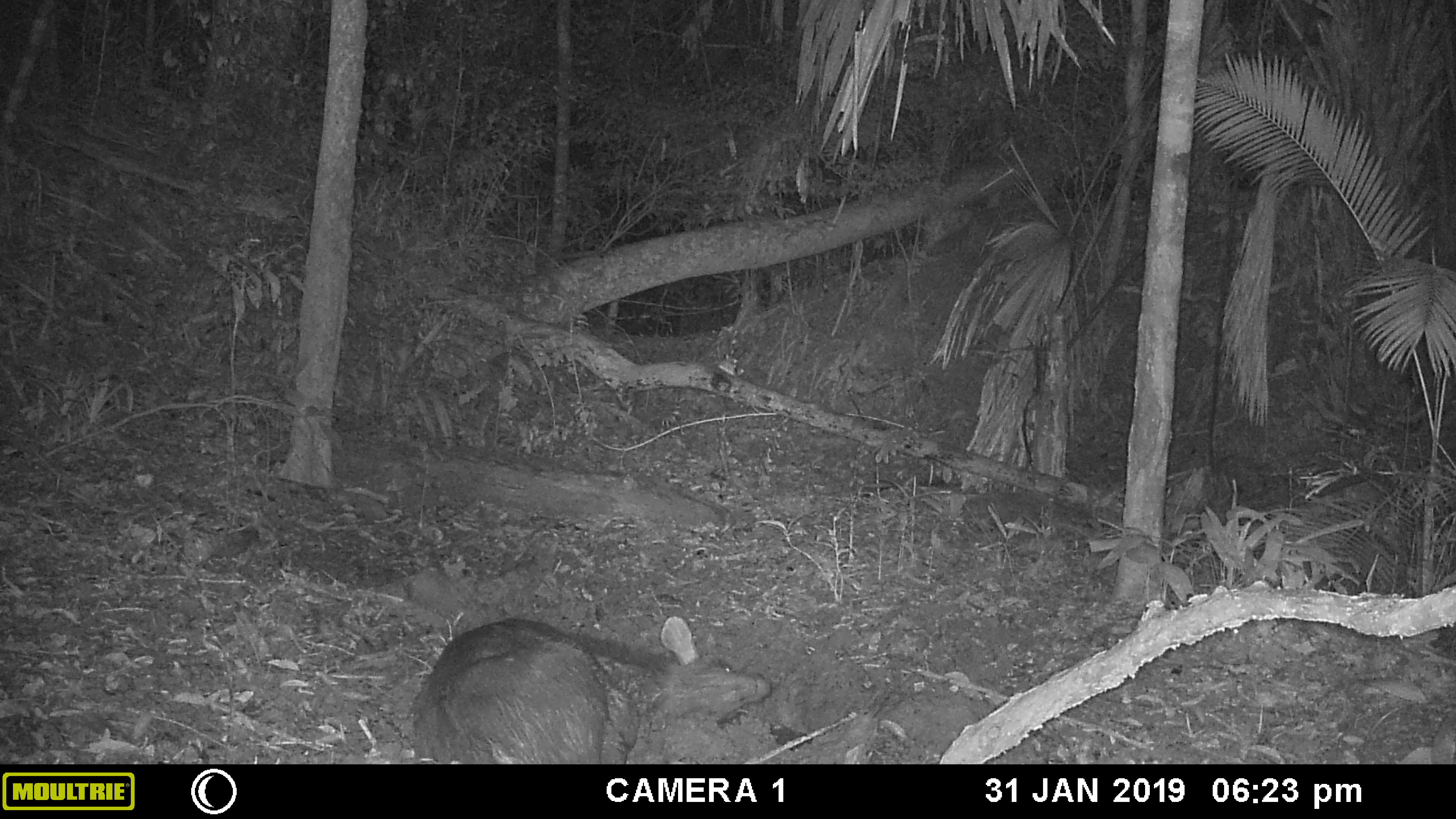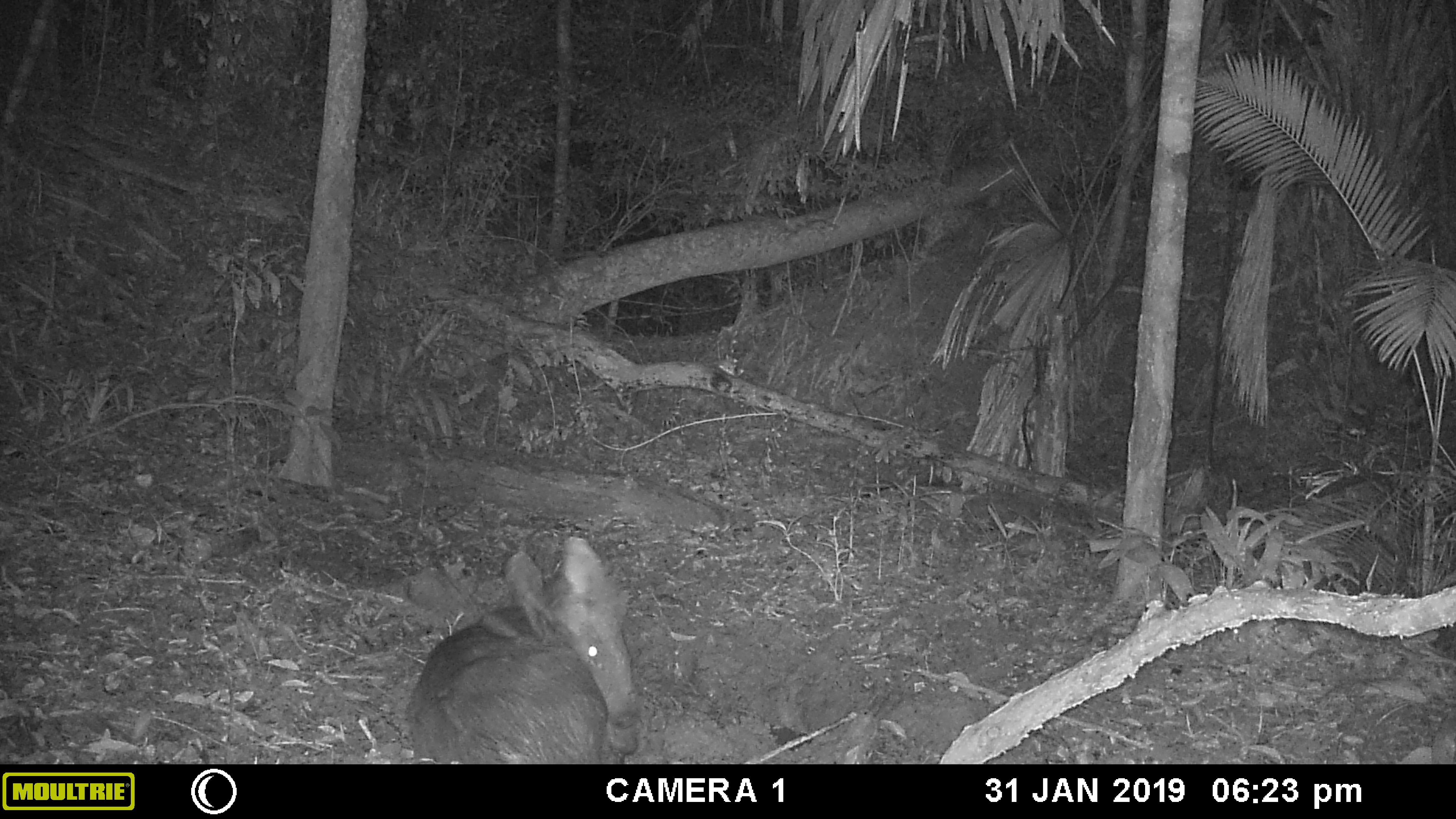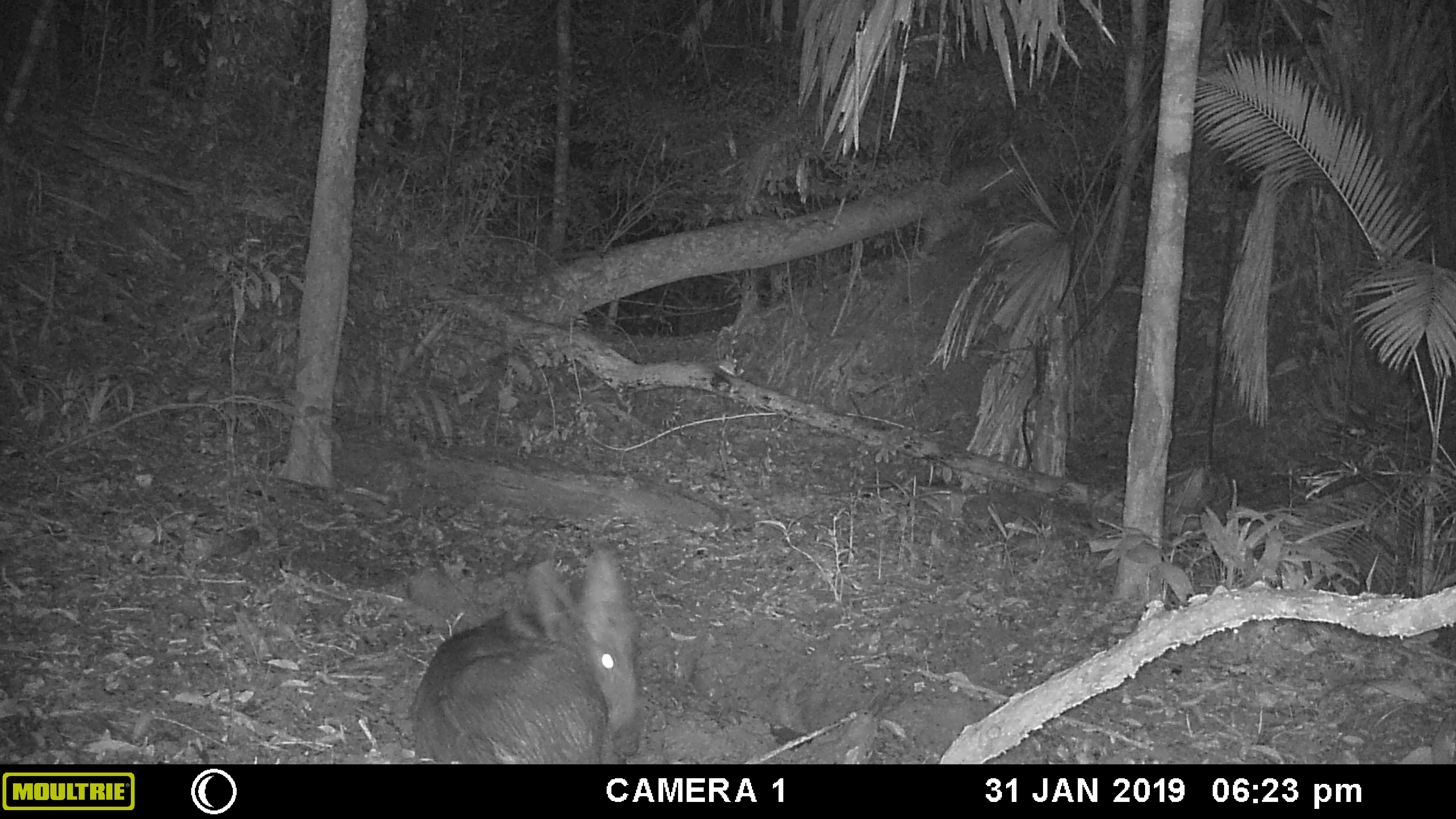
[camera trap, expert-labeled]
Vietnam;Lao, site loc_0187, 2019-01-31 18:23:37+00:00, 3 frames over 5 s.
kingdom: Animalia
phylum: Chordata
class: Mammalia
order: Artiodactyla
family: Cervidae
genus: Rusa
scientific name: Rusa unicolor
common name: sambar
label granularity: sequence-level